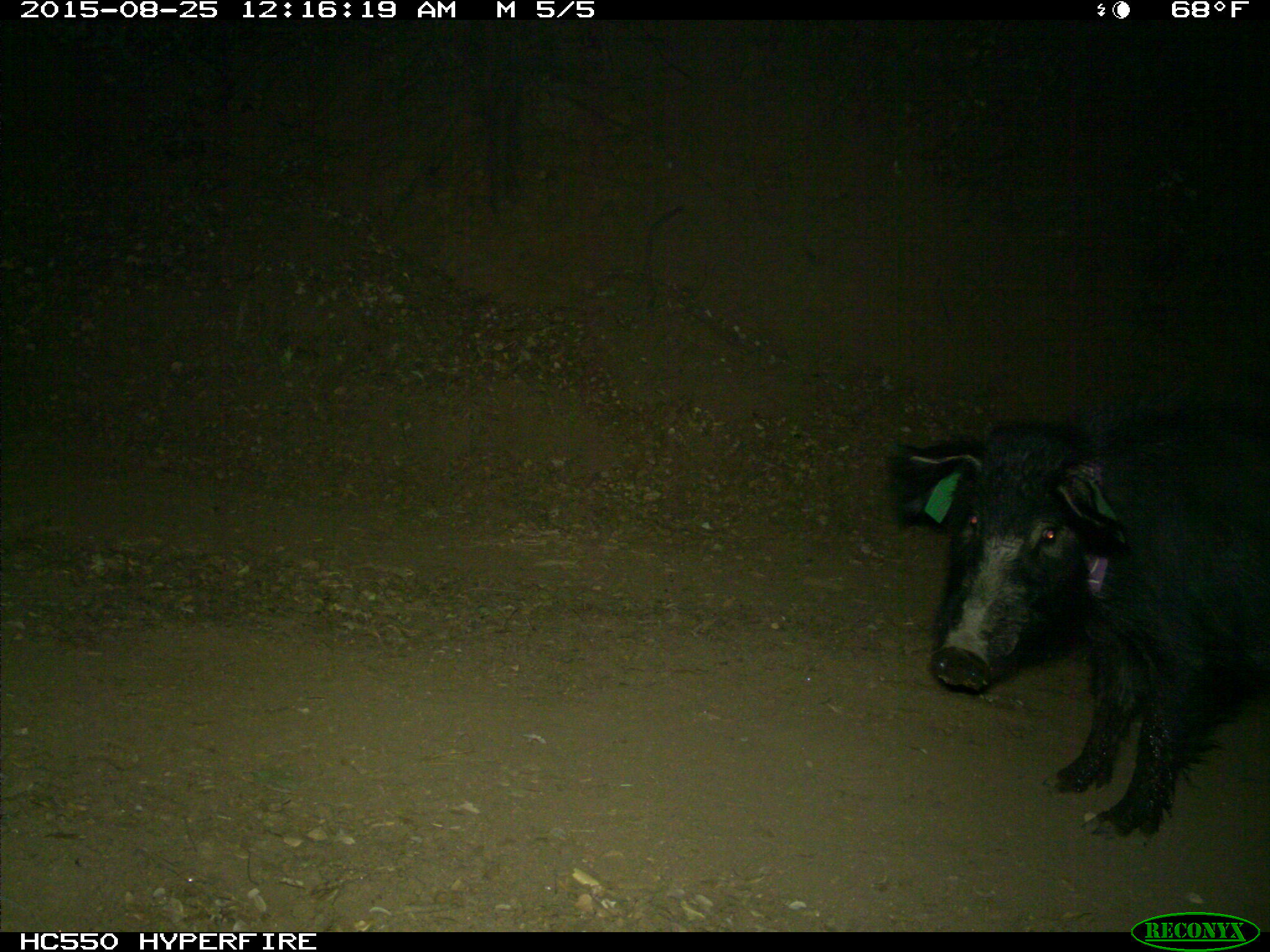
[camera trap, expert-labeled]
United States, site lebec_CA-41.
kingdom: Animalia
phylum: Chordata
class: Mammalia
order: Artiodactyla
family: Suidae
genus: Sus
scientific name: Sus scrofa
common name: wild boar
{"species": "Sus scrofa (wild boar)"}